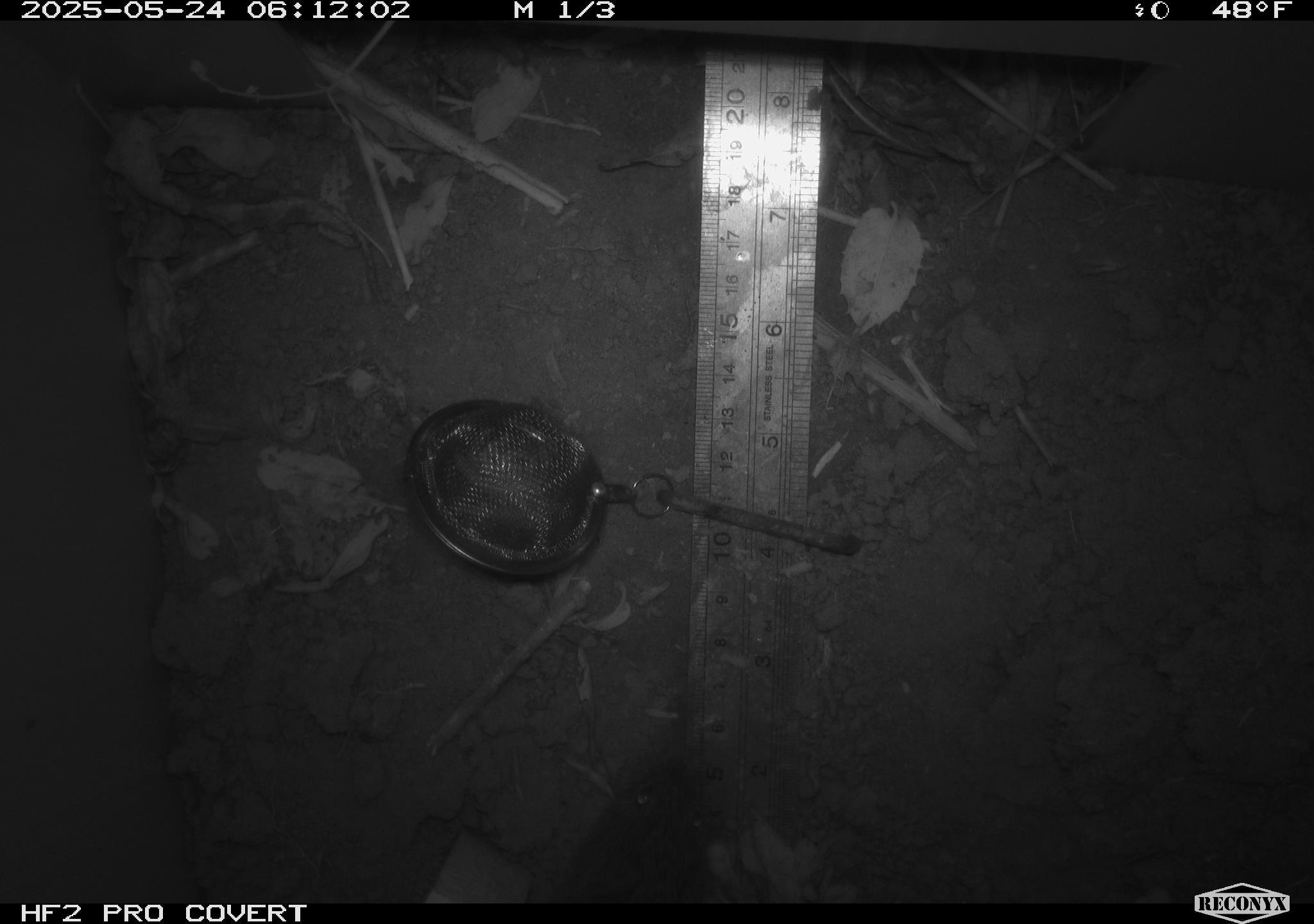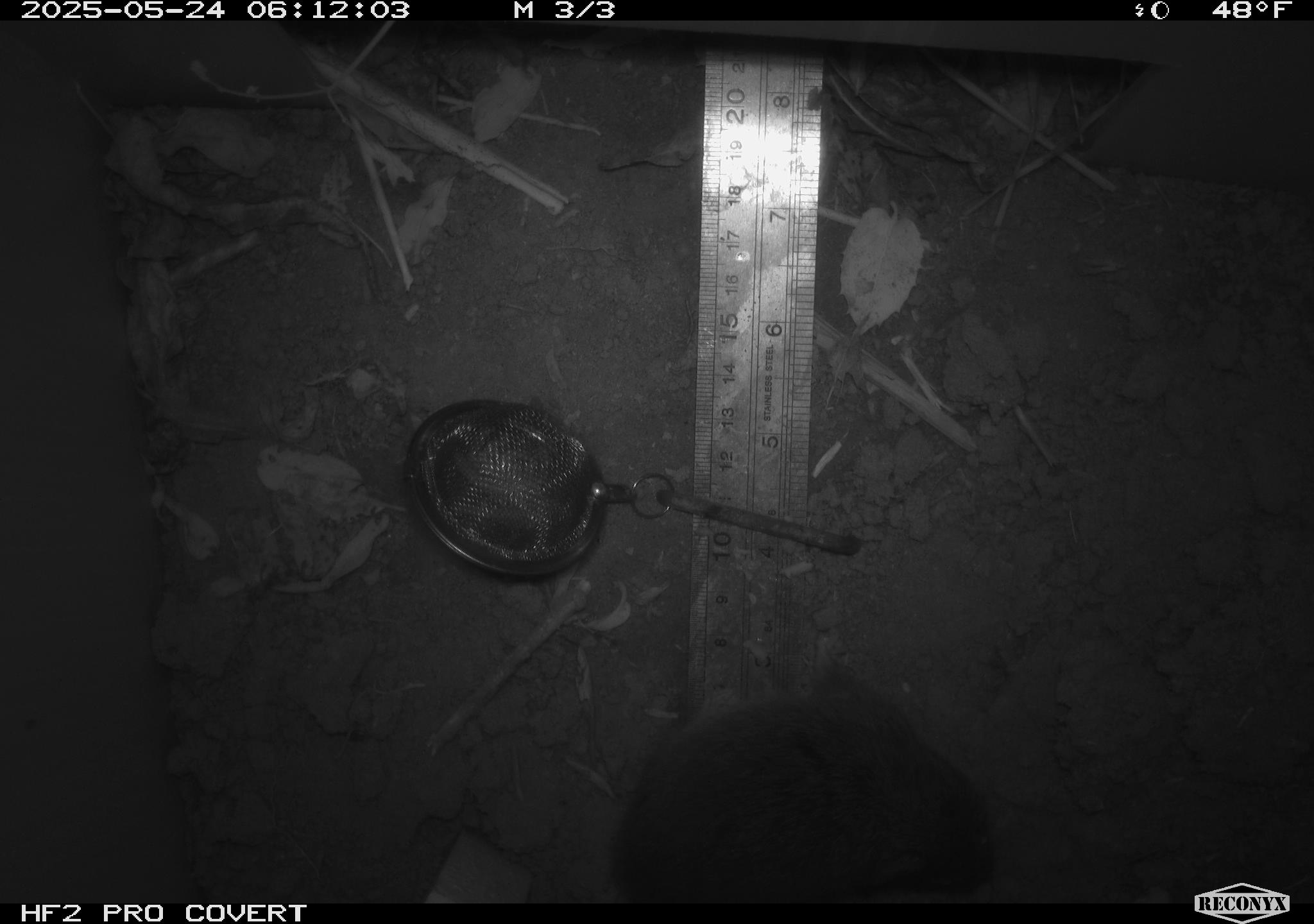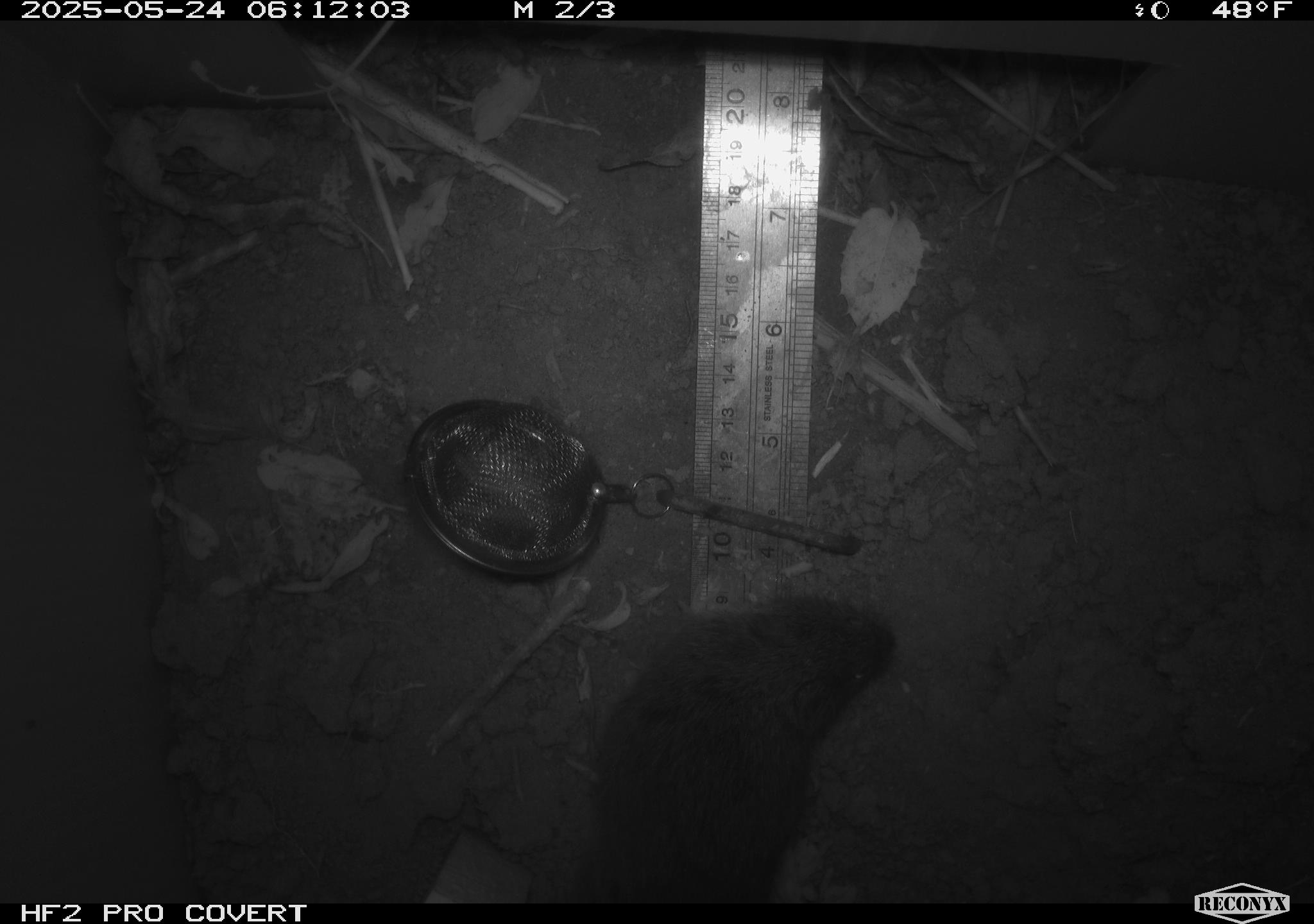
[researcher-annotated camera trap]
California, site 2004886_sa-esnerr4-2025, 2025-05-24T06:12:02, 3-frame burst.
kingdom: Animalia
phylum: Chordata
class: Mammalia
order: Rodentia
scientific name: Rodentia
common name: rodent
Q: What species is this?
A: Rodent (Rodentia).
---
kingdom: Animalia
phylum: Chordata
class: Mammalia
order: Rodentia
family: Cricetidae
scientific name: Arvicolinae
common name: voles, lemmings, and muskrats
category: arvicolinae subfamily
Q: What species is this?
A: Arvicolinae subfamily (voles, lemmings, and muskrats) (Arvicolinae).